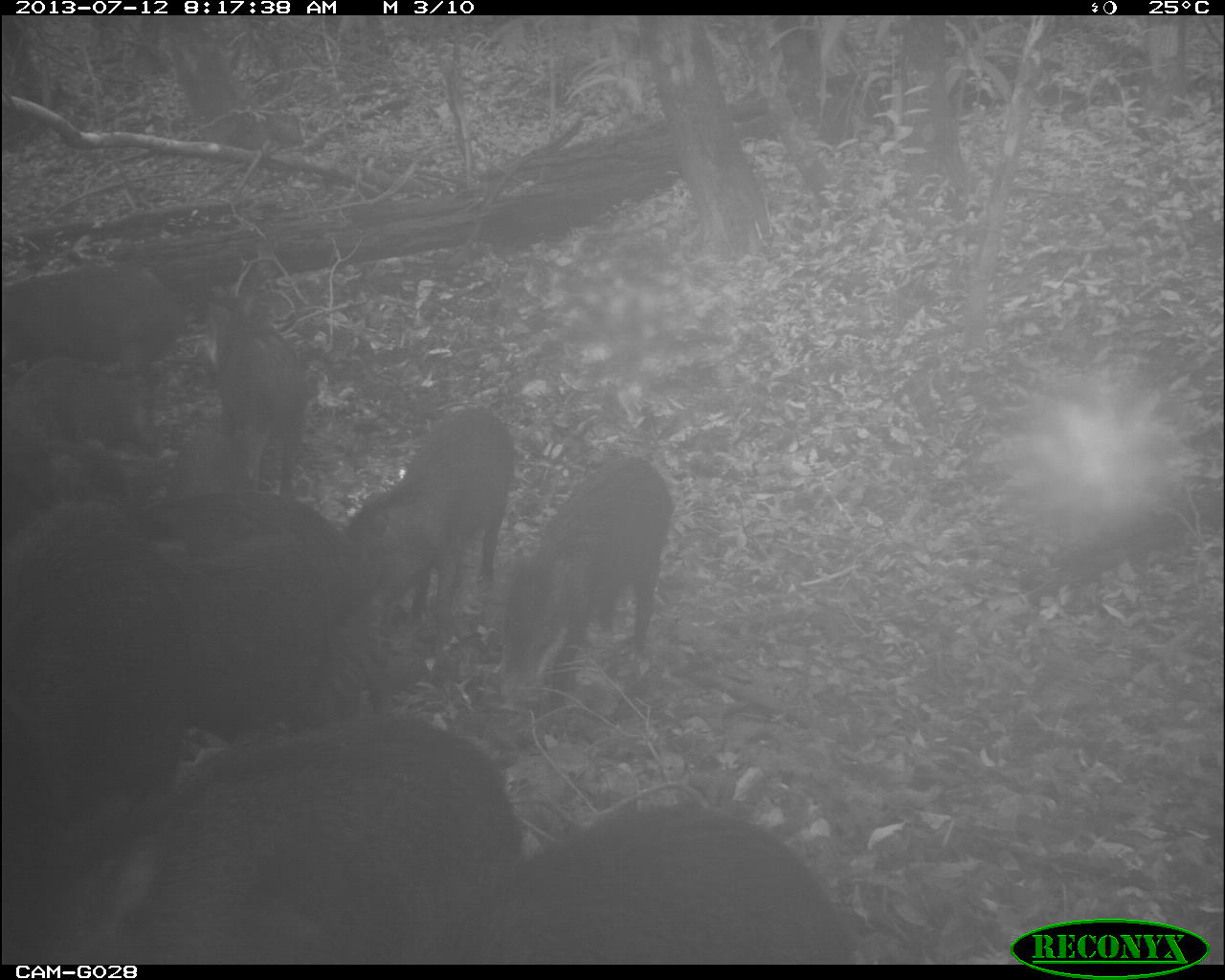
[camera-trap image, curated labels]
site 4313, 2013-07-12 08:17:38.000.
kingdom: Animalia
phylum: Chordata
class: Mammalia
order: Artiodactyla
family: Tayassuidae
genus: Tayassu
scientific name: Tayassu pecari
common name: white-lipped peccary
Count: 25.